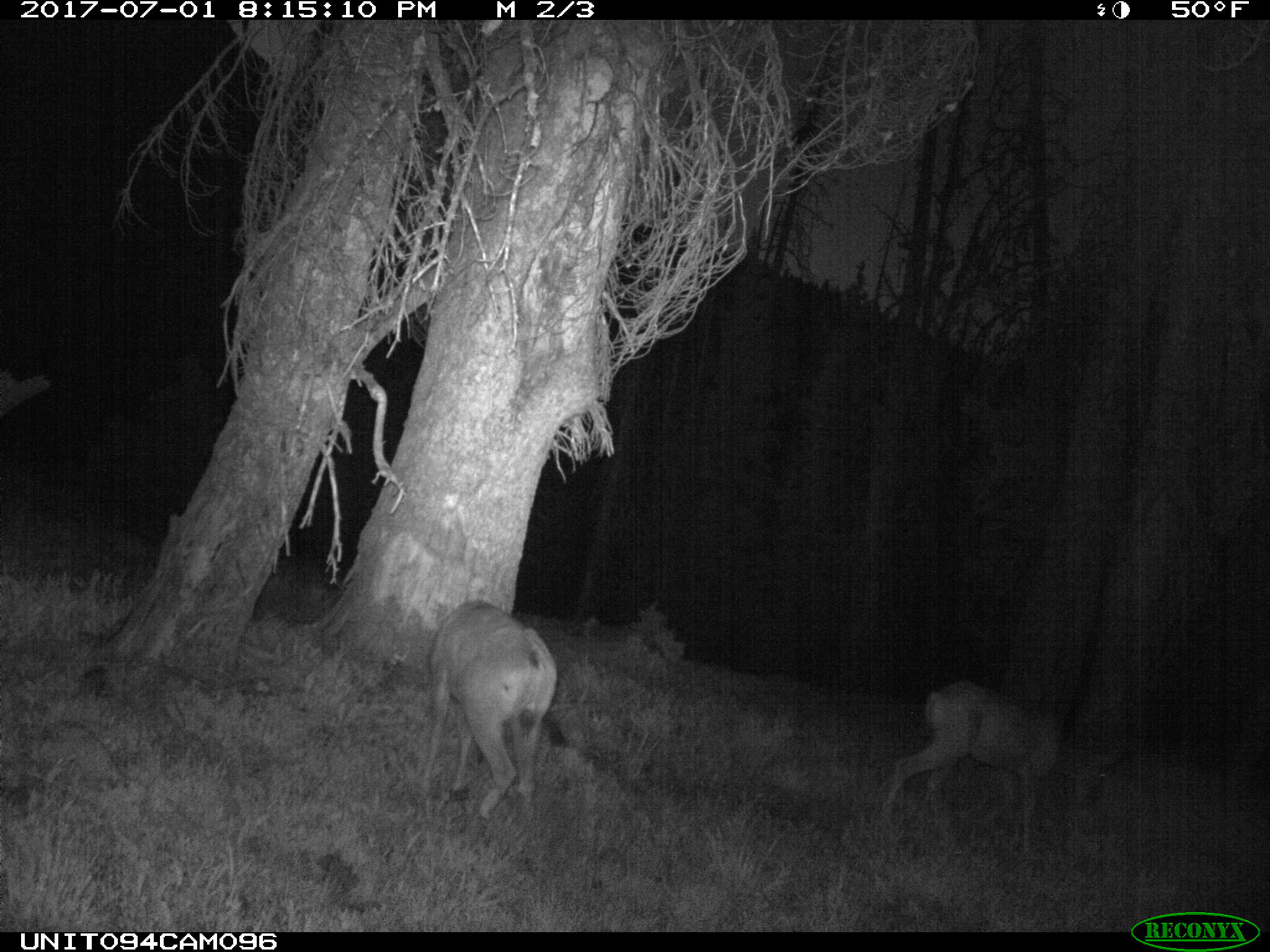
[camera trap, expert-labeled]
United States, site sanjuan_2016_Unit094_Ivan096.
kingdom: Animalia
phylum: Chordata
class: Mammalia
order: Artiodactyla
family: Cervidae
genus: Odocoileus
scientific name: Odocoileus hemionus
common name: mule deer